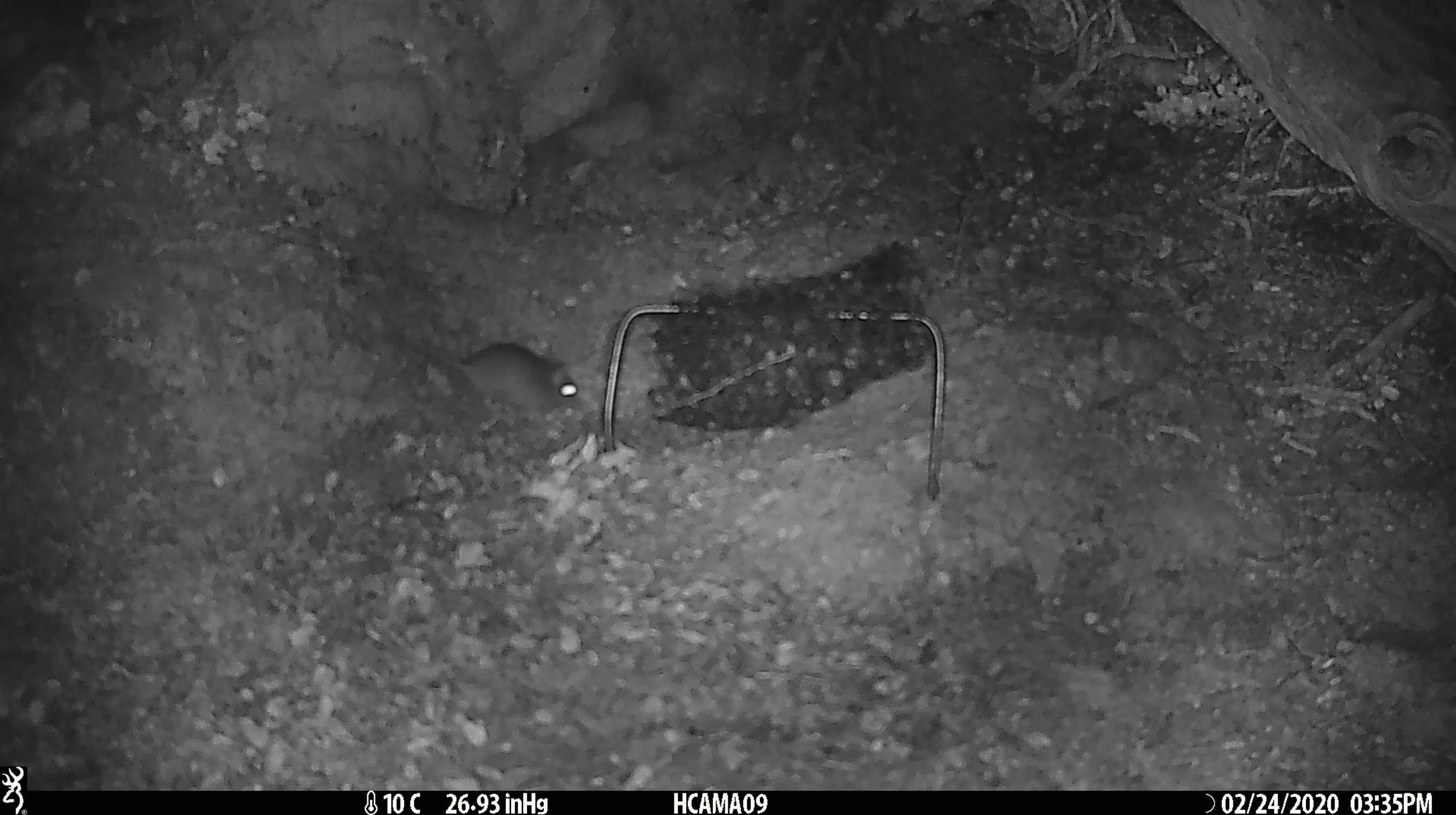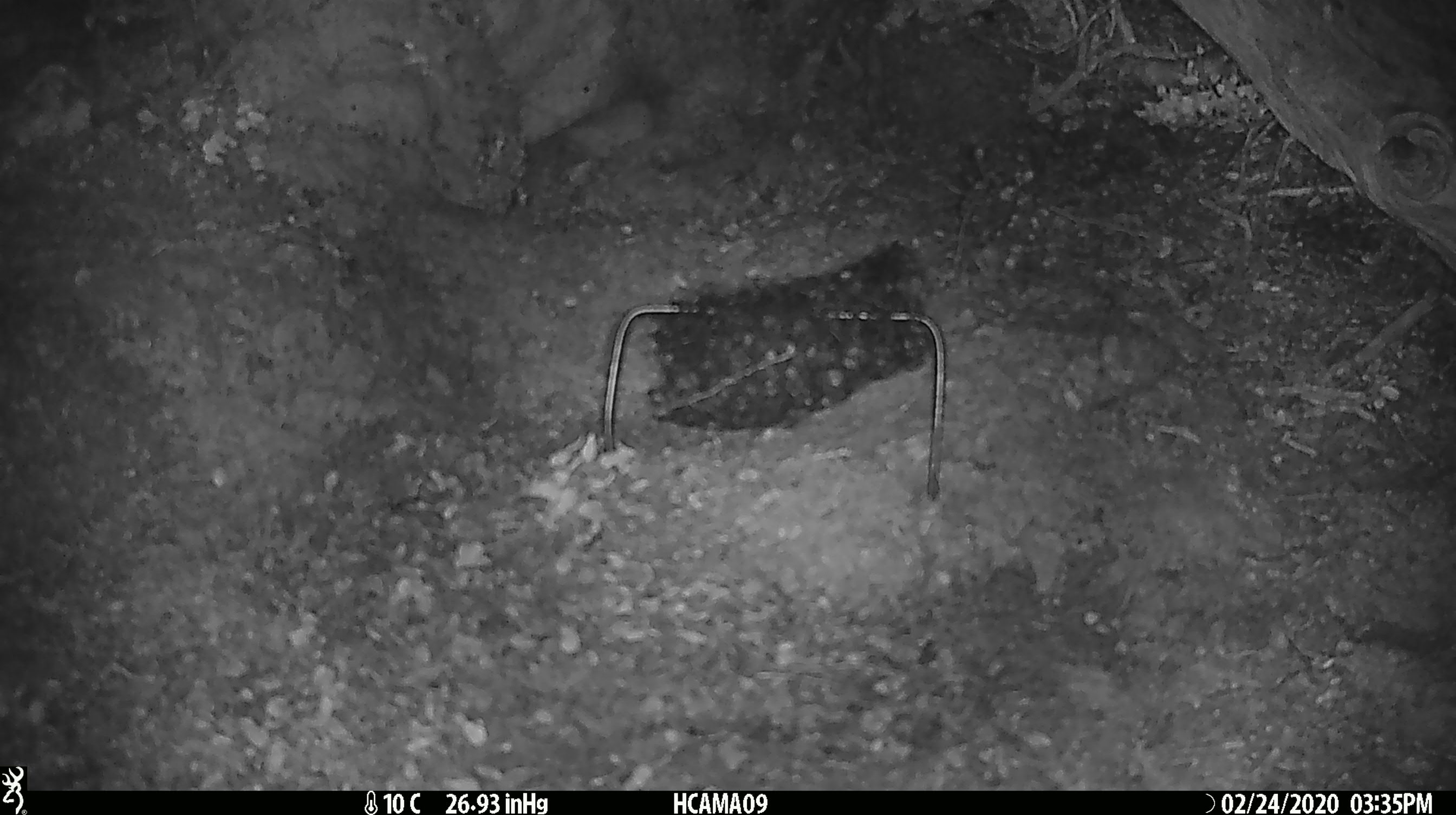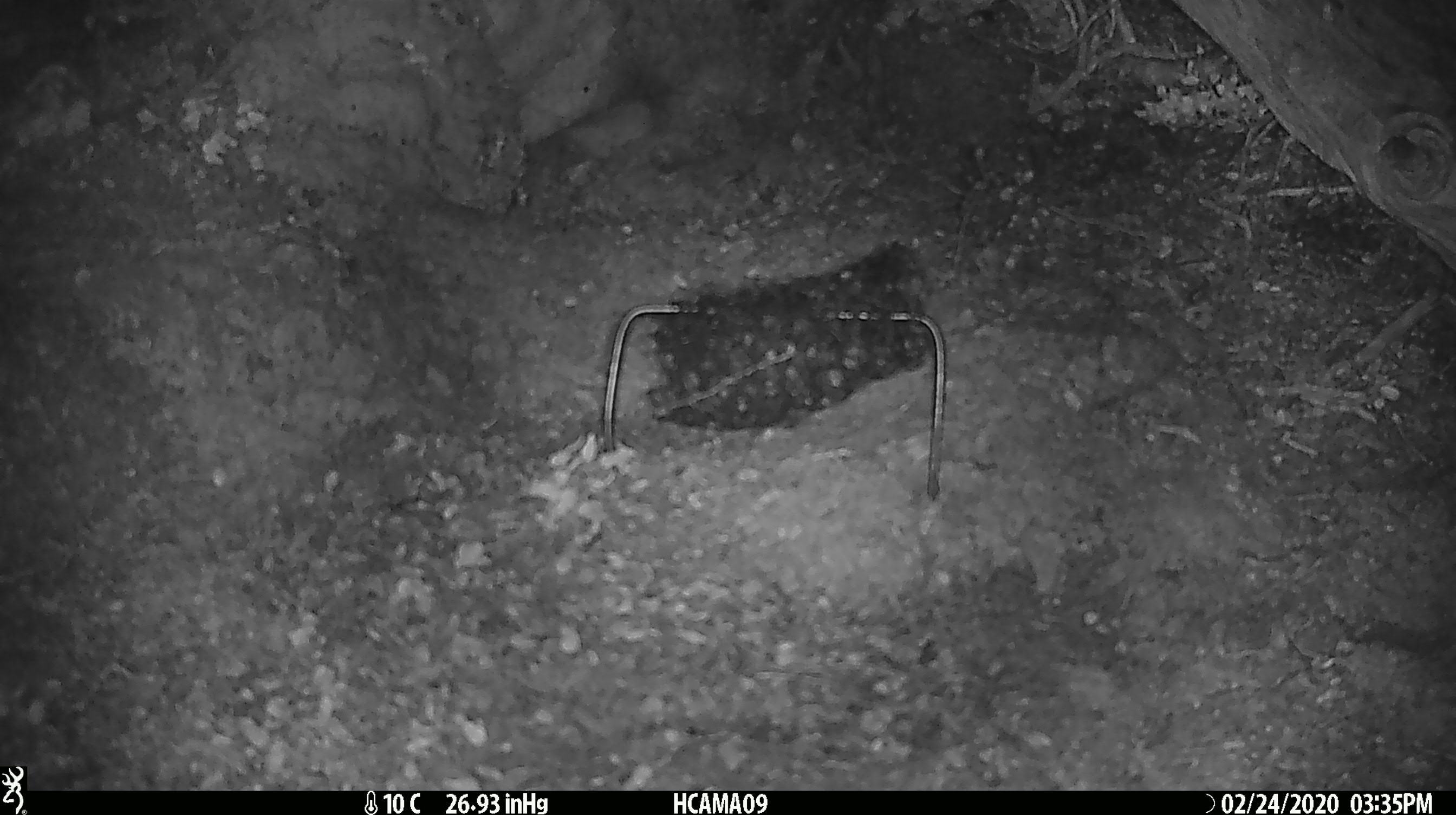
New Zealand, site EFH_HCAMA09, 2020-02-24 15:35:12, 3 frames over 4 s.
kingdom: Animalia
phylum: Chordata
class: Mammalia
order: Rodentia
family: Muridae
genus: Mus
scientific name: Mus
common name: mouse